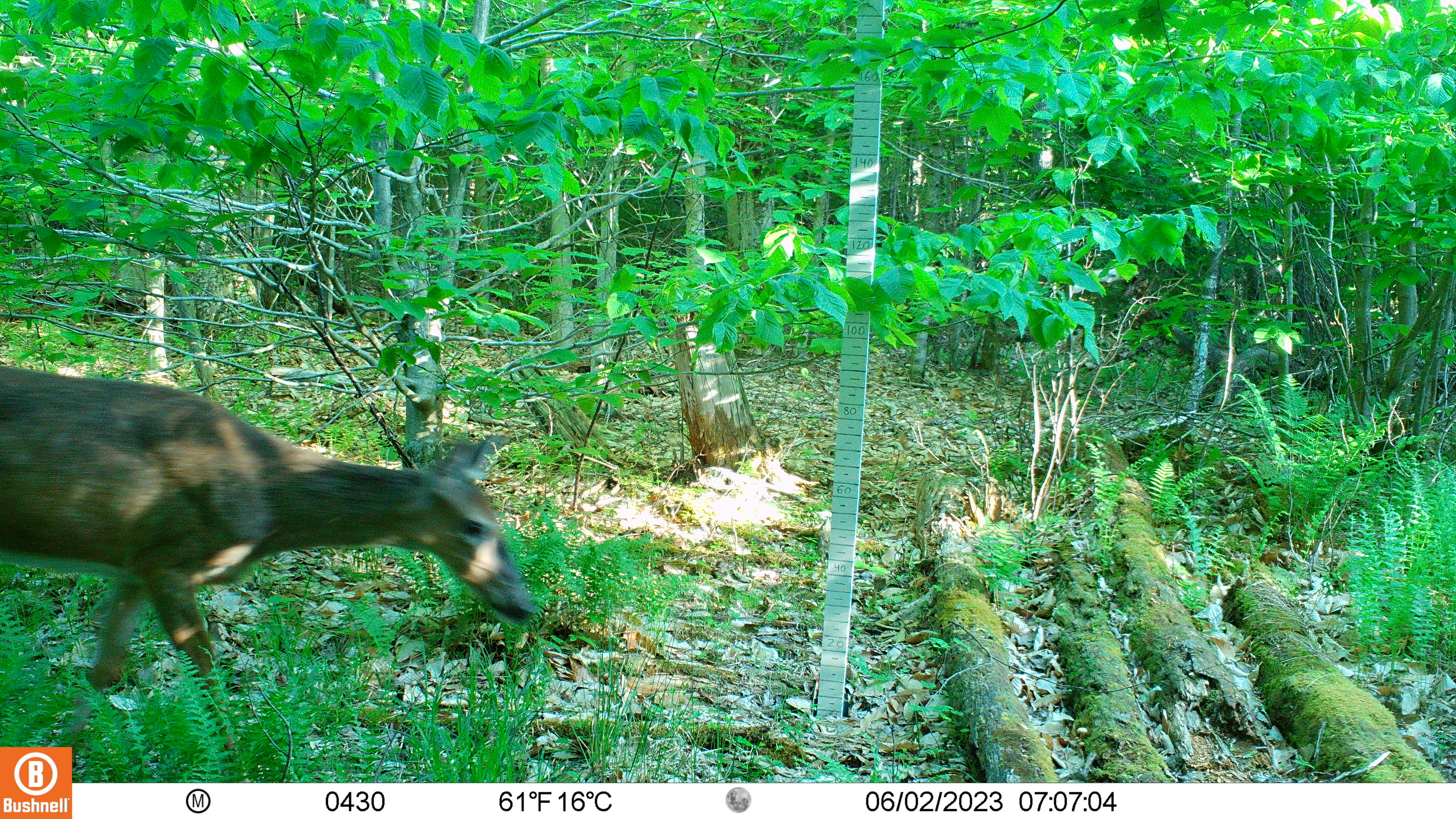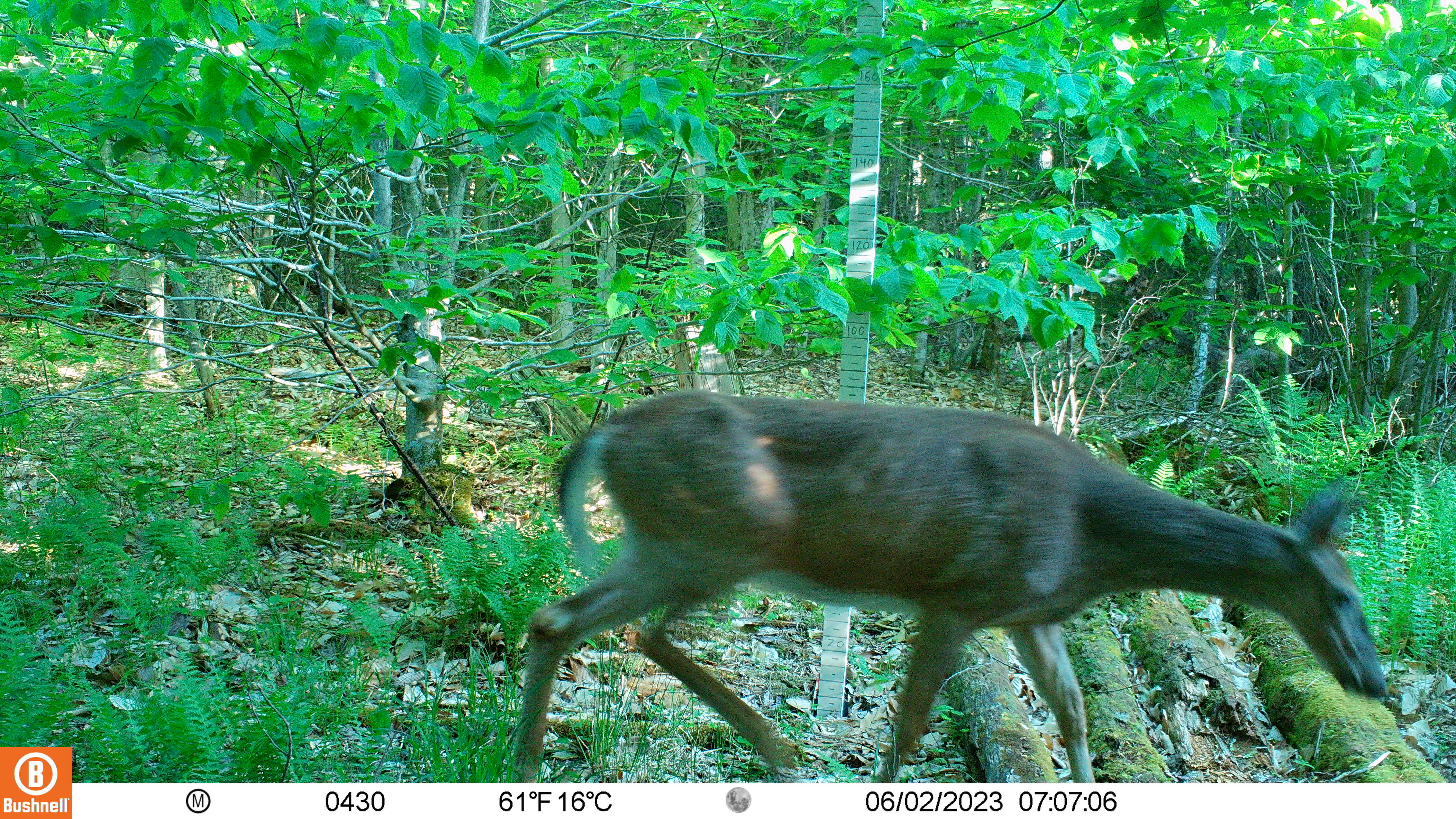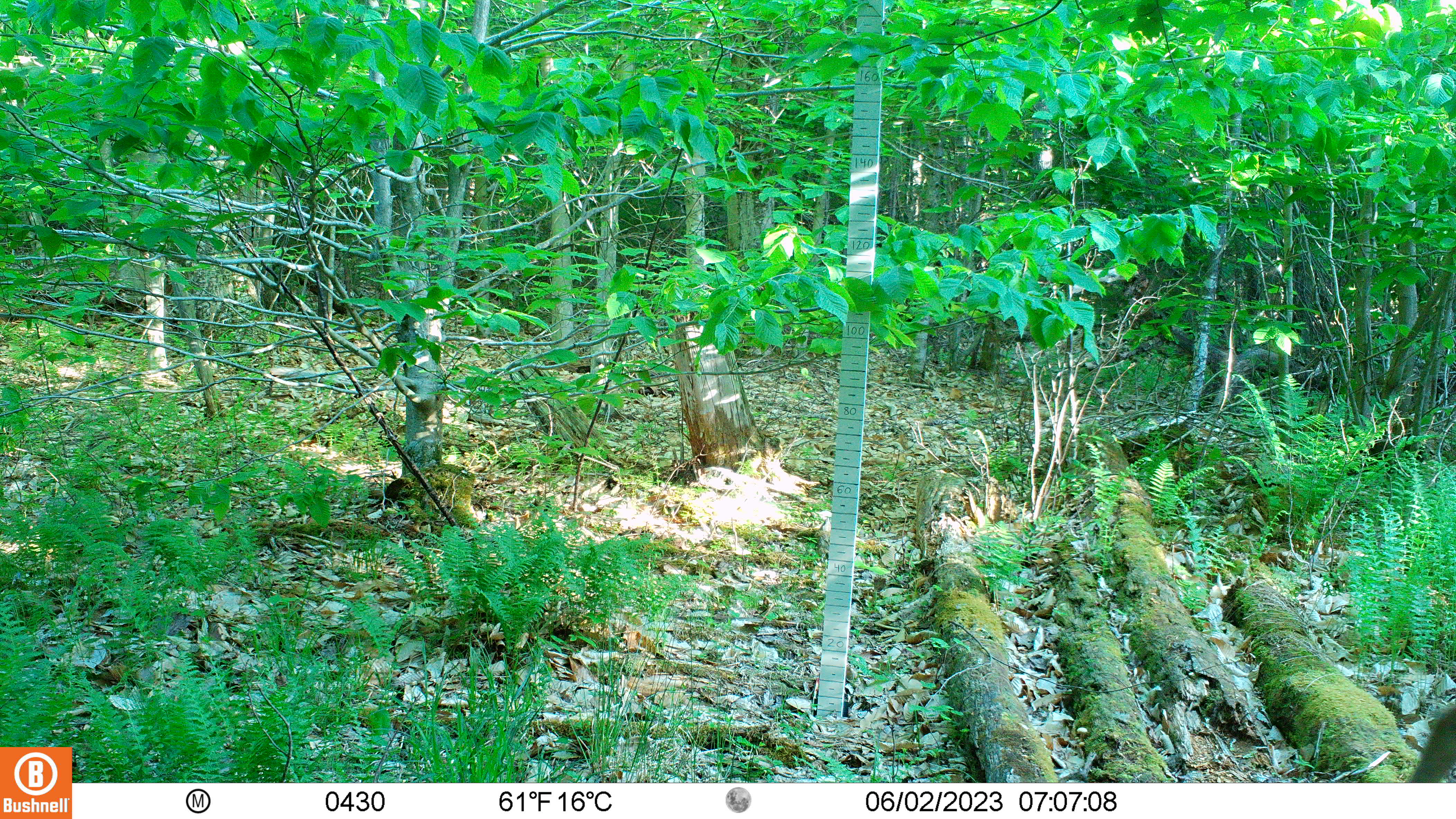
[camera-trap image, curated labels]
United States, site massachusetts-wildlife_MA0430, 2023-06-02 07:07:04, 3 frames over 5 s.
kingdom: Animalia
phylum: Chordata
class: Mammalia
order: Artiodactyla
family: Cervidae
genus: Odocoileus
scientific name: Odocoileus virginianus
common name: white-tailed deer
White-tailed deer (Odocoileus virginianus).